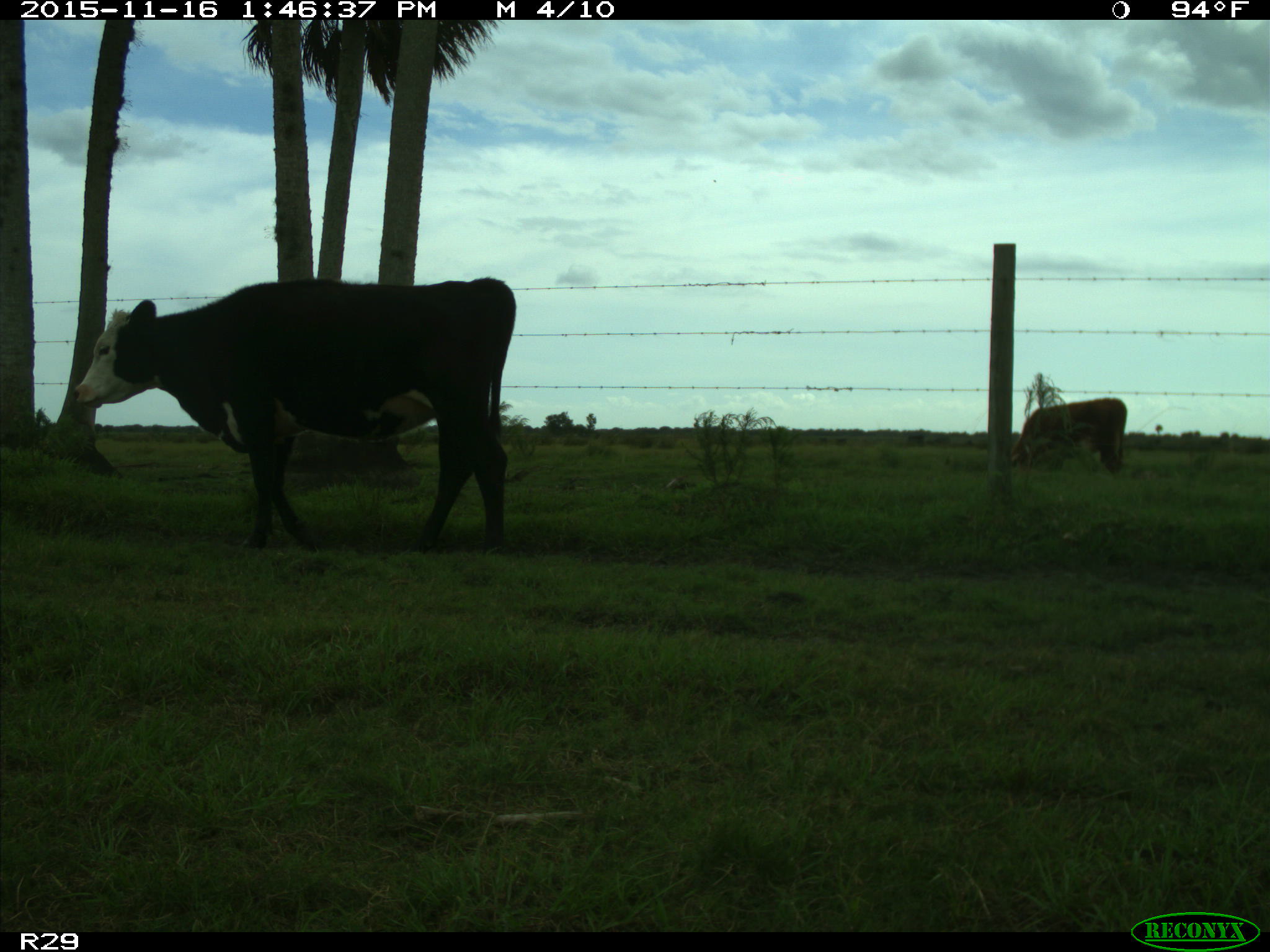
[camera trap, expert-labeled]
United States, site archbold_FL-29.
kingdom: Animalia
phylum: Chordata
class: Mammalia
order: Artiodactyla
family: Bovidae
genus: Bos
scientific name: Bos taurus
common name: domestic cow